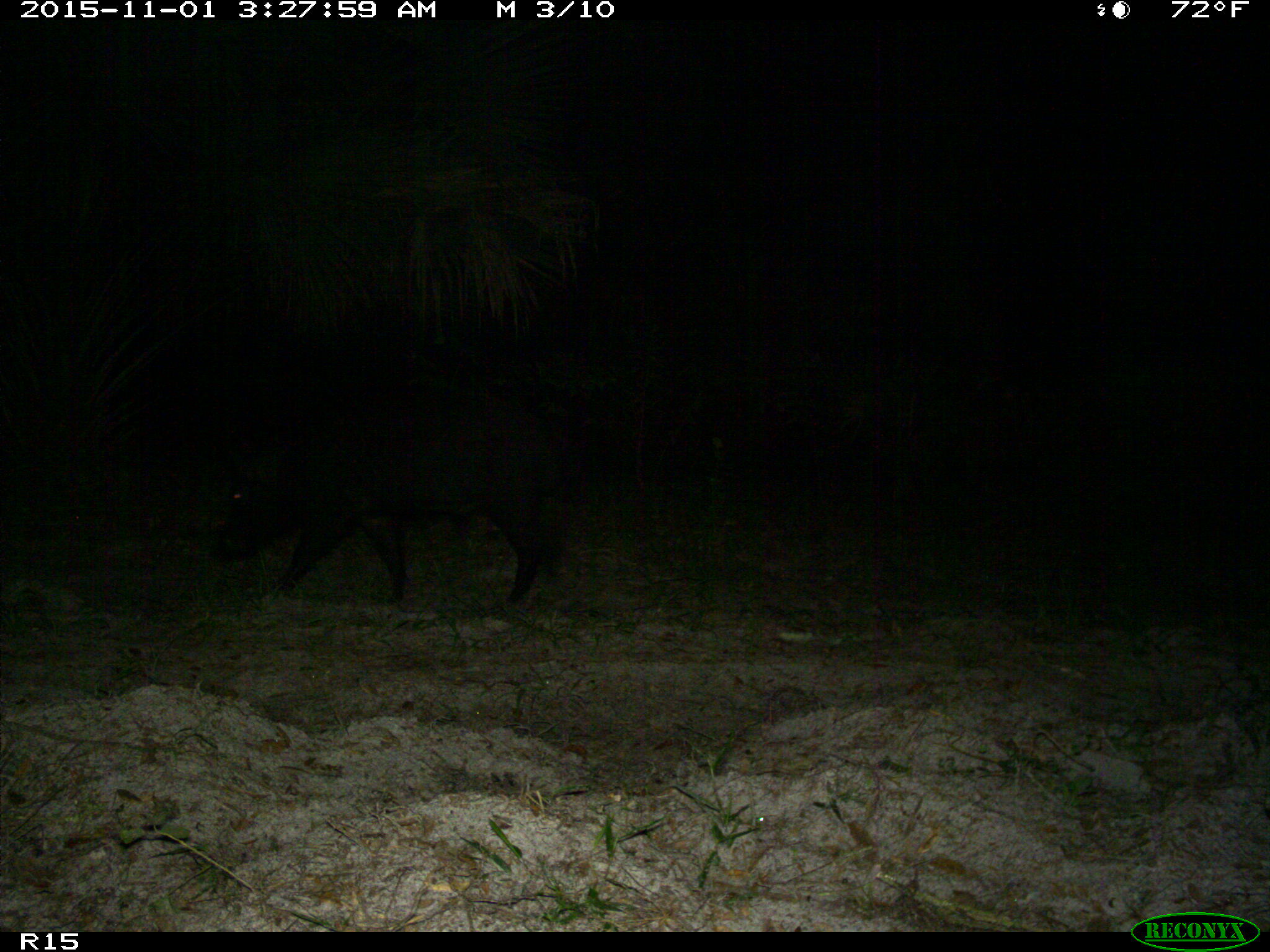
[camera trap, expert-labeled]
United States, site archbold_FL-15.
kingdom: Animalia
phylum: Chordata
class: Mammalia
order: Artiodactyla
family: Suidae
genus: Sus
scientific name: Sus scrofa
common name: wild boar